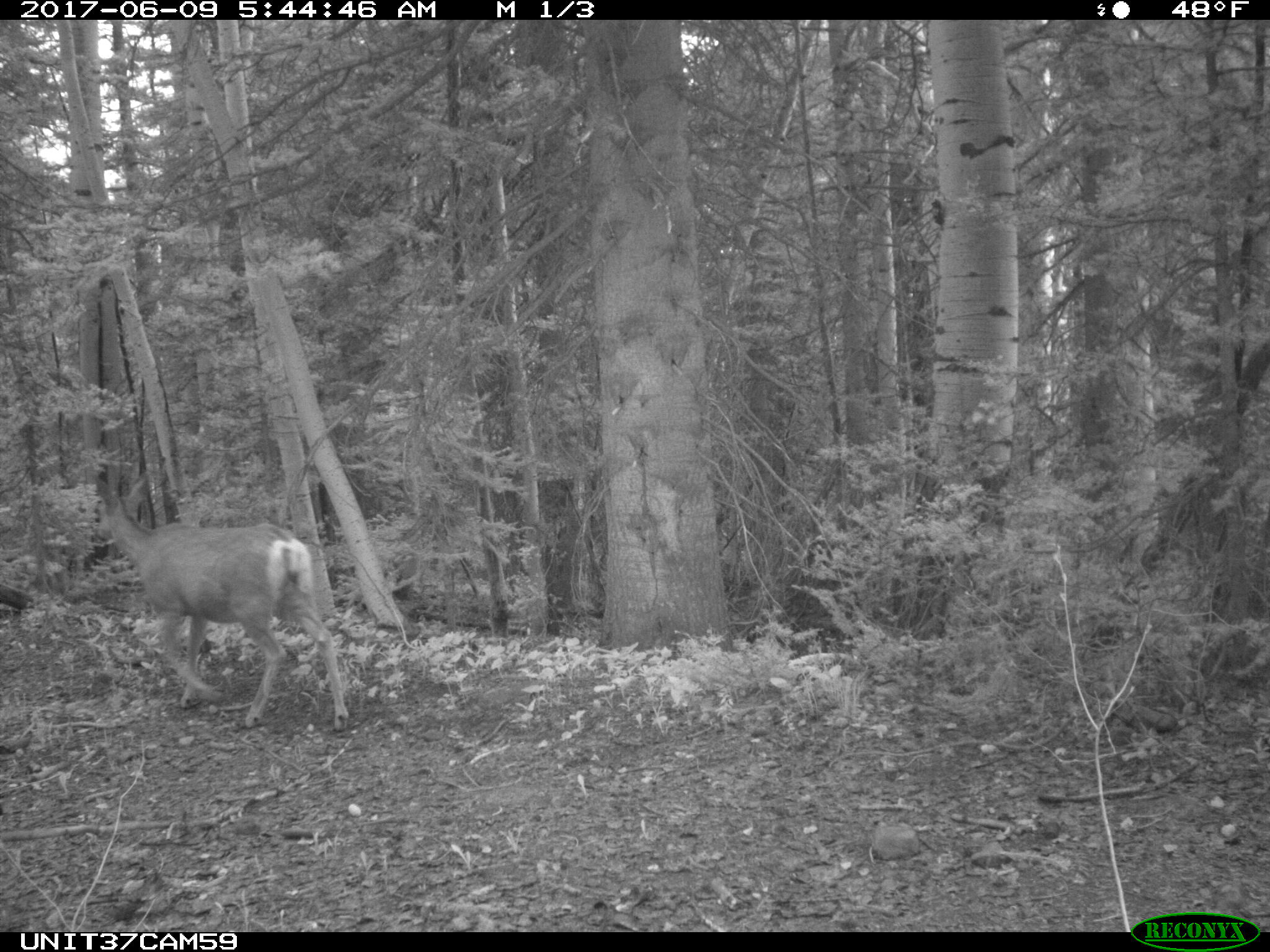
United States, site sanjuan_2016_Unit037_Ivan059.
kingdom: Animalia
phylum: Chordata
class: Mammalia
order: Artiodactyla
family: Cervidae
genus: Odocoileus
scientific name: Odocoileus hemionus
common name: mule deer